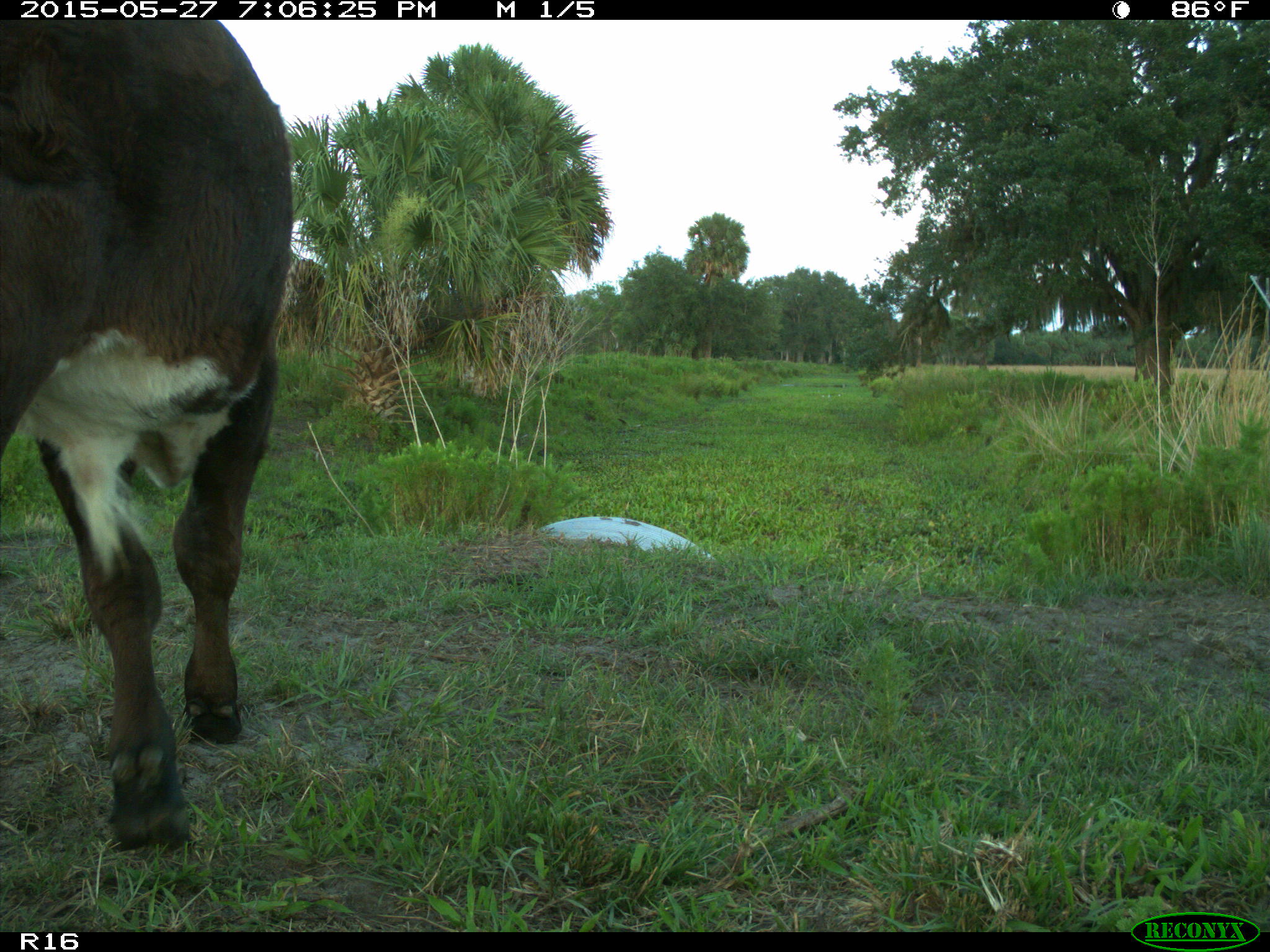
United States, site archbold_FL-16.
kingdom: Animalia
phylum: Chordata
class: Mammalia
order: Artiodactyla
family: Bovidae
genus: Bos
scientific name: Bos taurus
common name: domestic cow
Bos taurus (domestic cow).